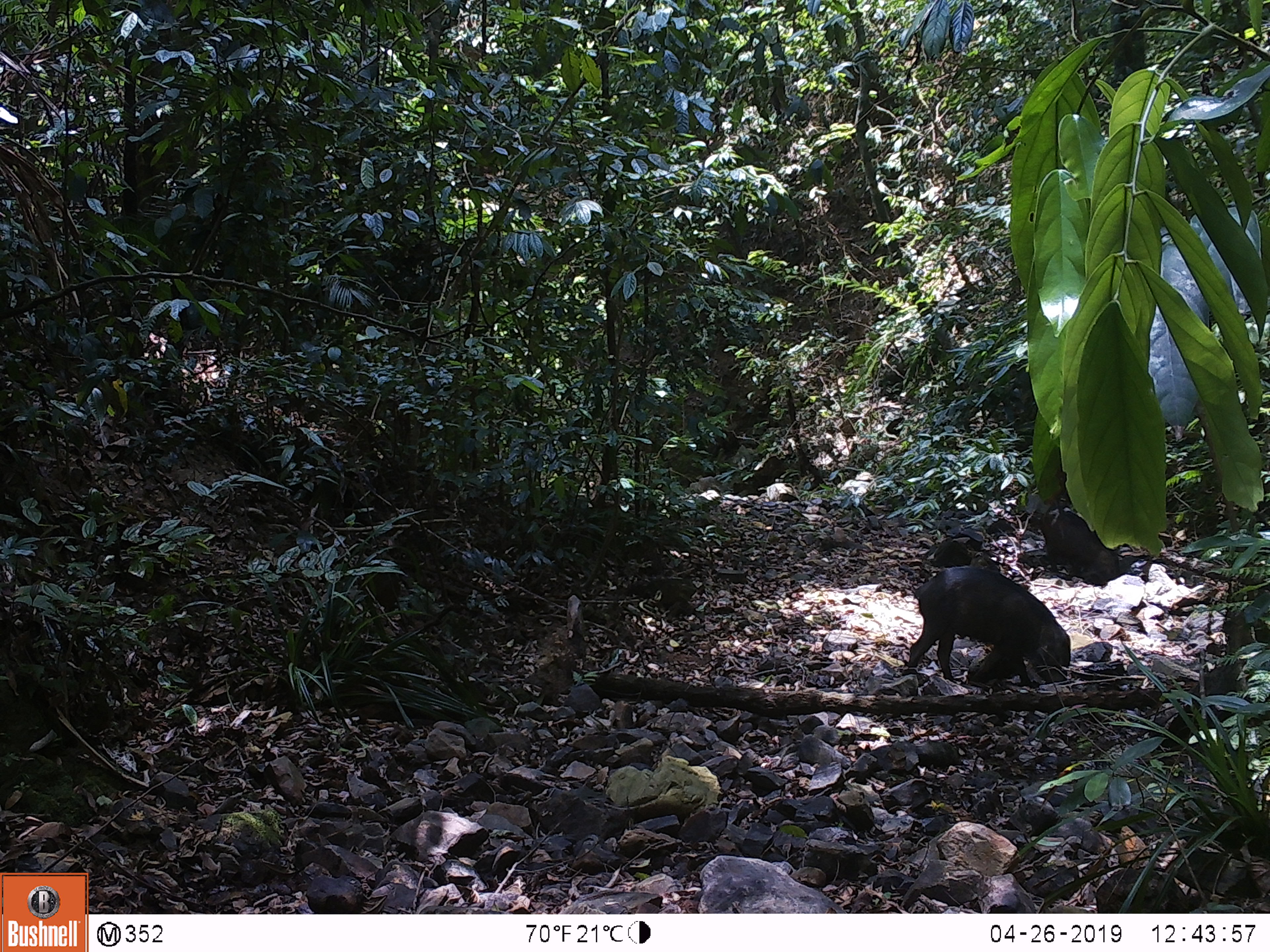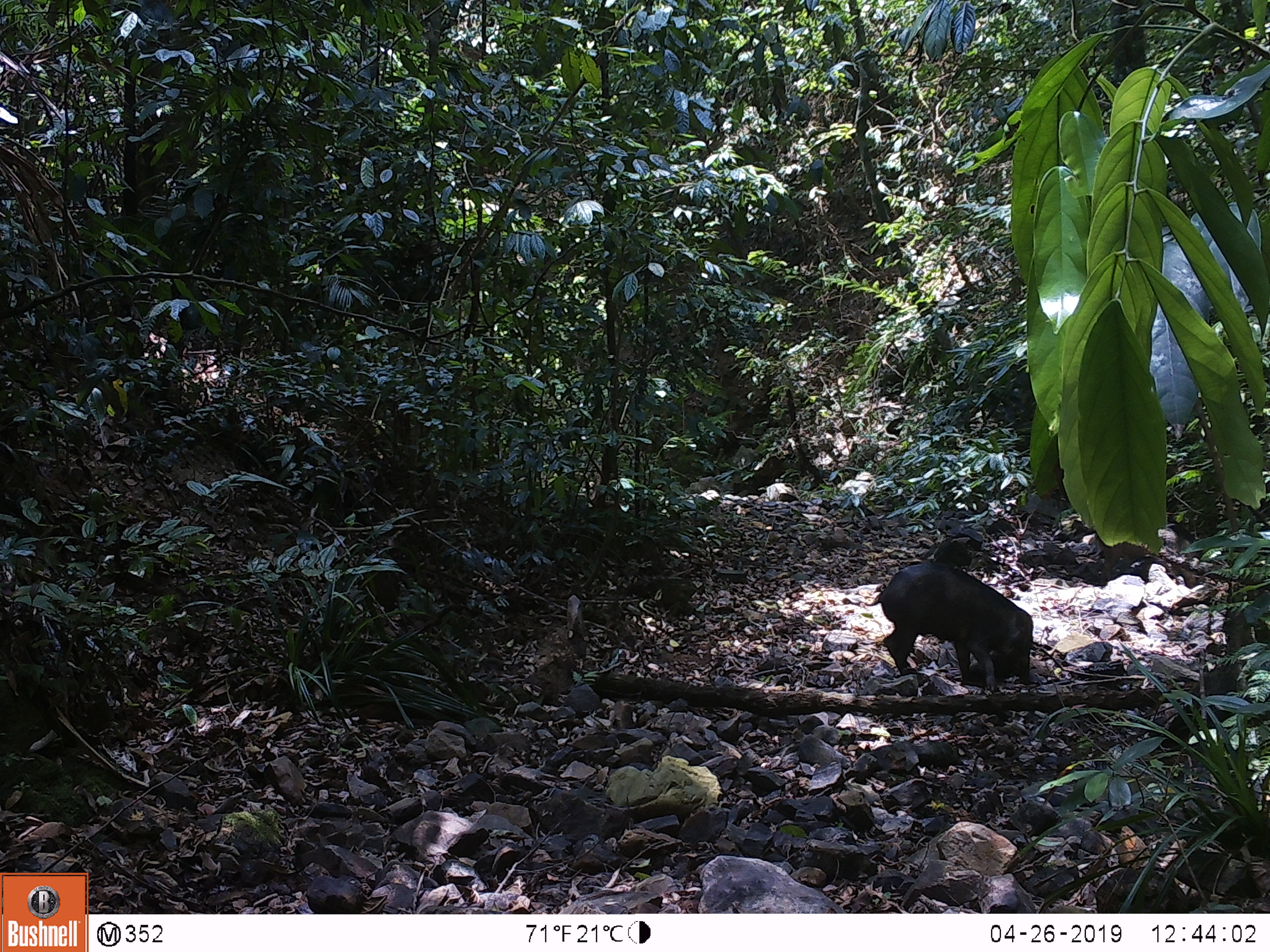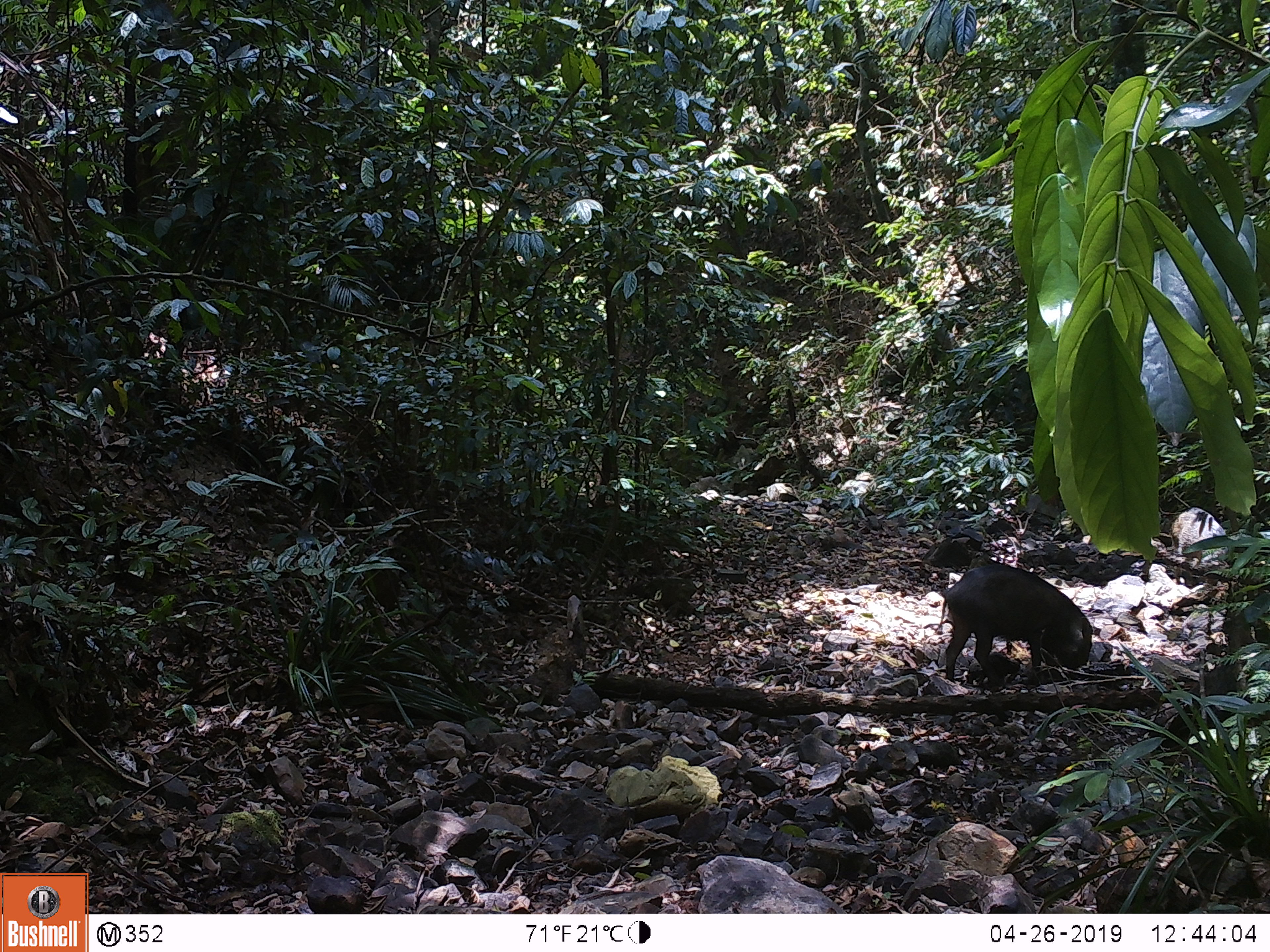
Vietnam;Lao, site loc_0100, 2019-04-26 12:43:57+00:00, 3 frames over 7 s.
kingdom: Animalia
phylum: Chordata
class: Mammalia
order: Artiodactyla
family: Suidae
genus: Sus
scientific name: Sus scrofa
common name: eurasian wild pig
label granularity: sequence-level